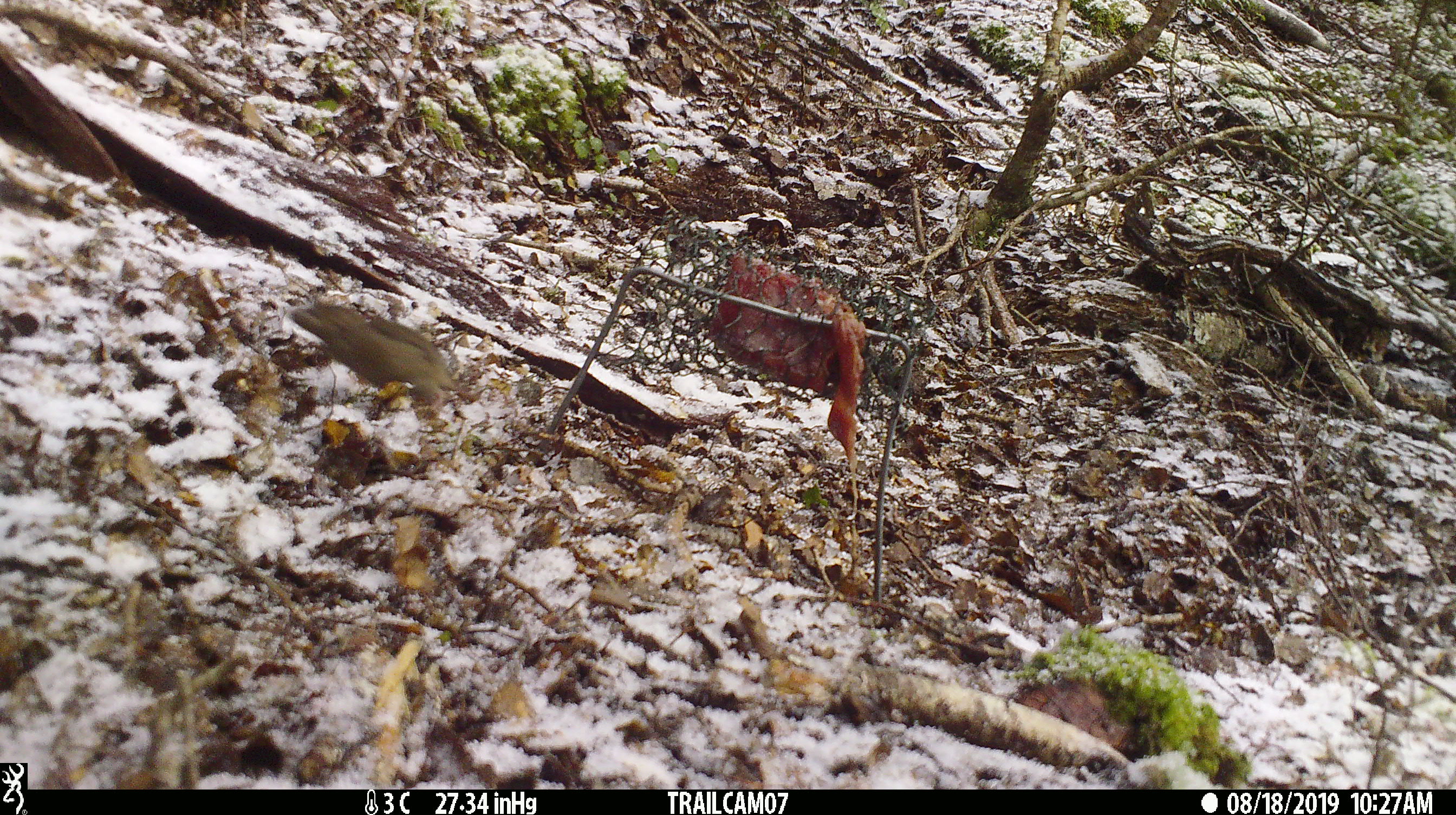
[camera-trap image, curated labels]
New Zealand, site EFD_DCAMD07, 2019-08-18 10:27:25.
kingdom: Animalia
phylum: Chordata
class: Mammalia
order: Rodentia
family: Muridae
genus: Mus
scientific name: Mus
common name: mouse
Mouse (Mus).